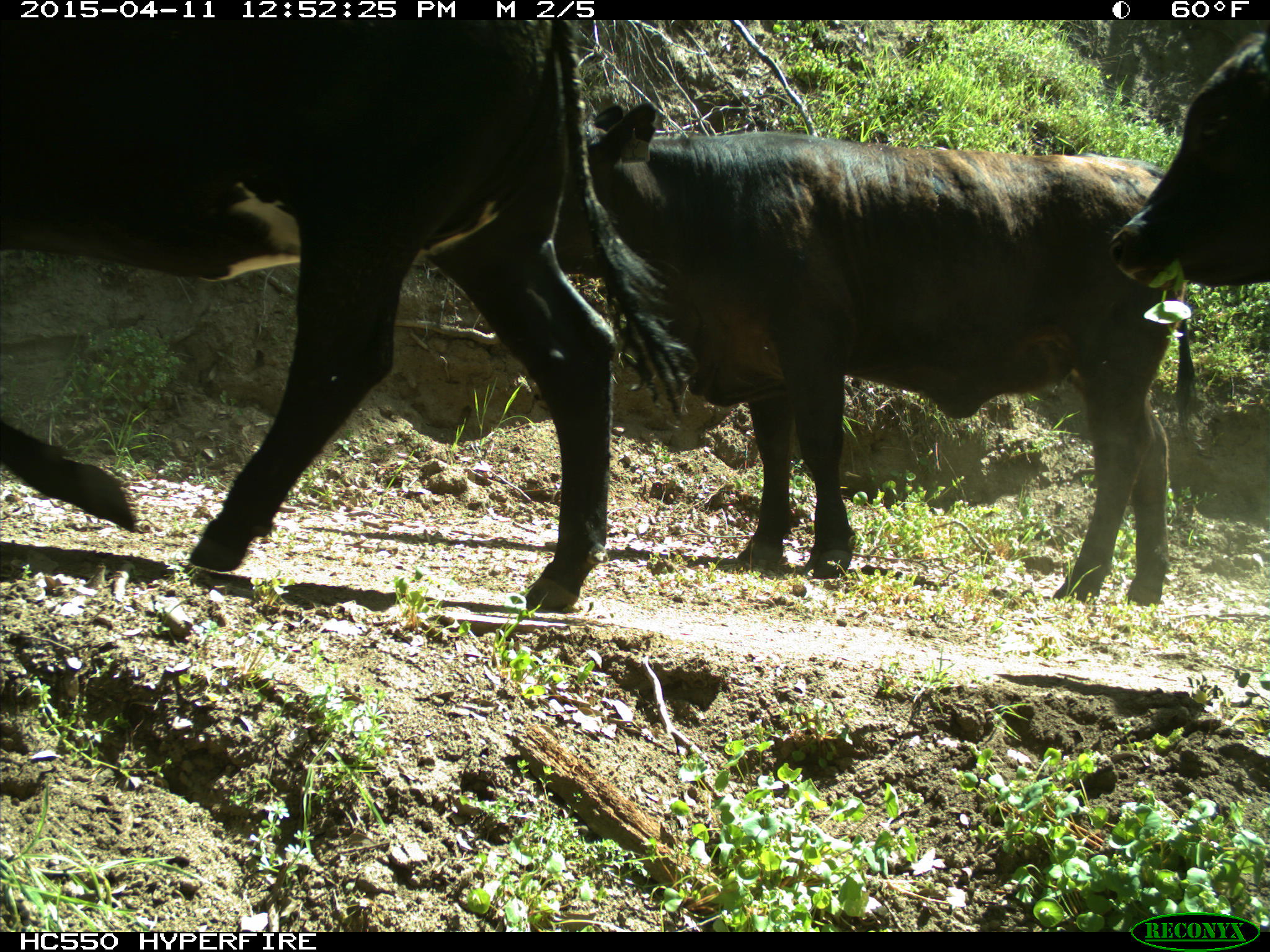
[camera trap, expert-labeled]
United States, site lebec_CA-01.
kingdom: Animalia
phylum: Chordata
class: Mammalia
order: Artiodactyla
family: Bovidae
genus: Bos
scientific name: Bos taurus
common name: domestic cow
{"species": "Bos taurus (domestic cow)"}